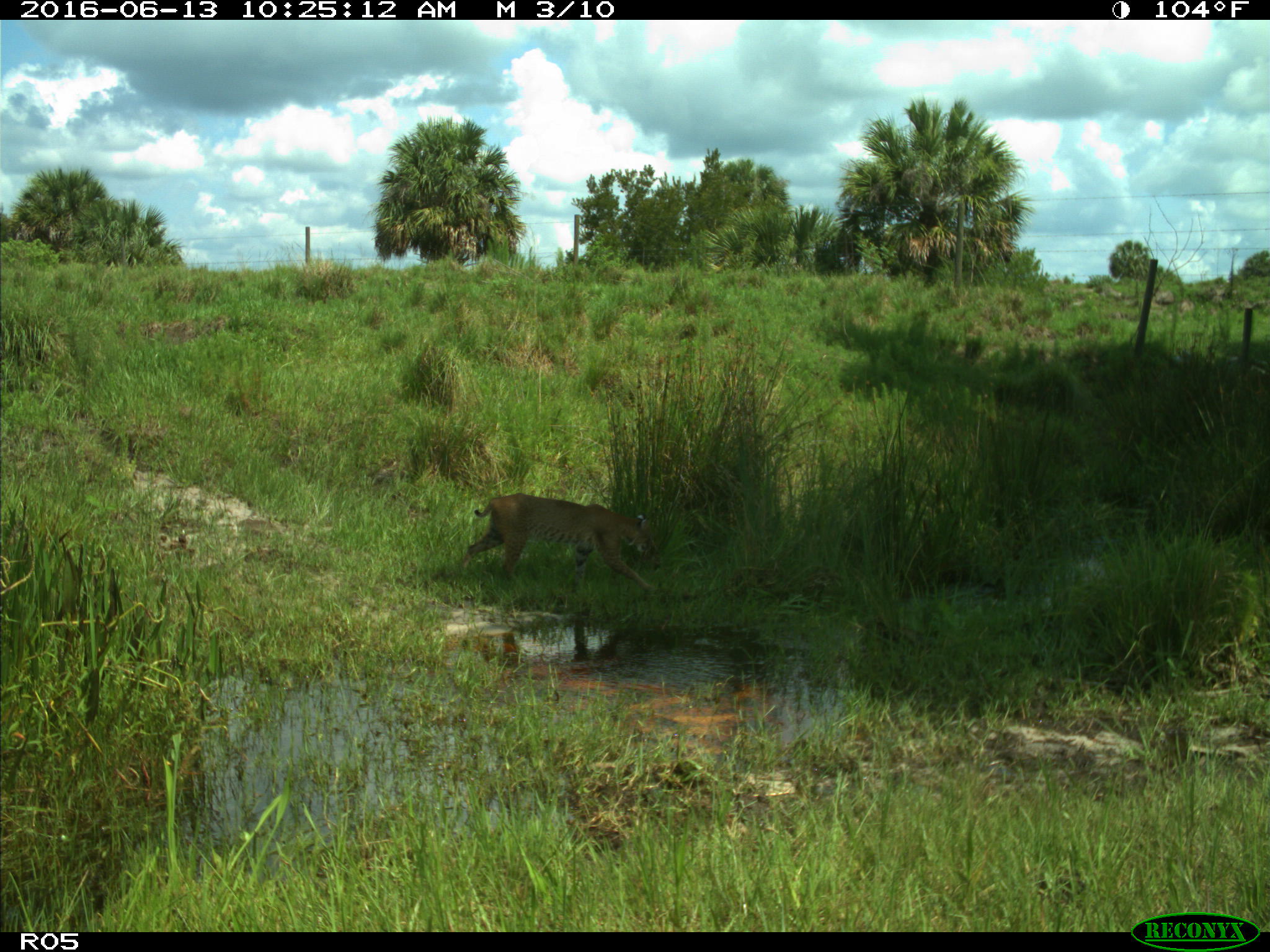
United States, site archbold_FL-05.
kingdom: Animalia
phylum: Chordata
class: Mammalia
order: Carnivora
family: Felidae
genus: Lynx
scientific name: Lynx rufus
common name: bobcat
Lynx rufus (bobcat).